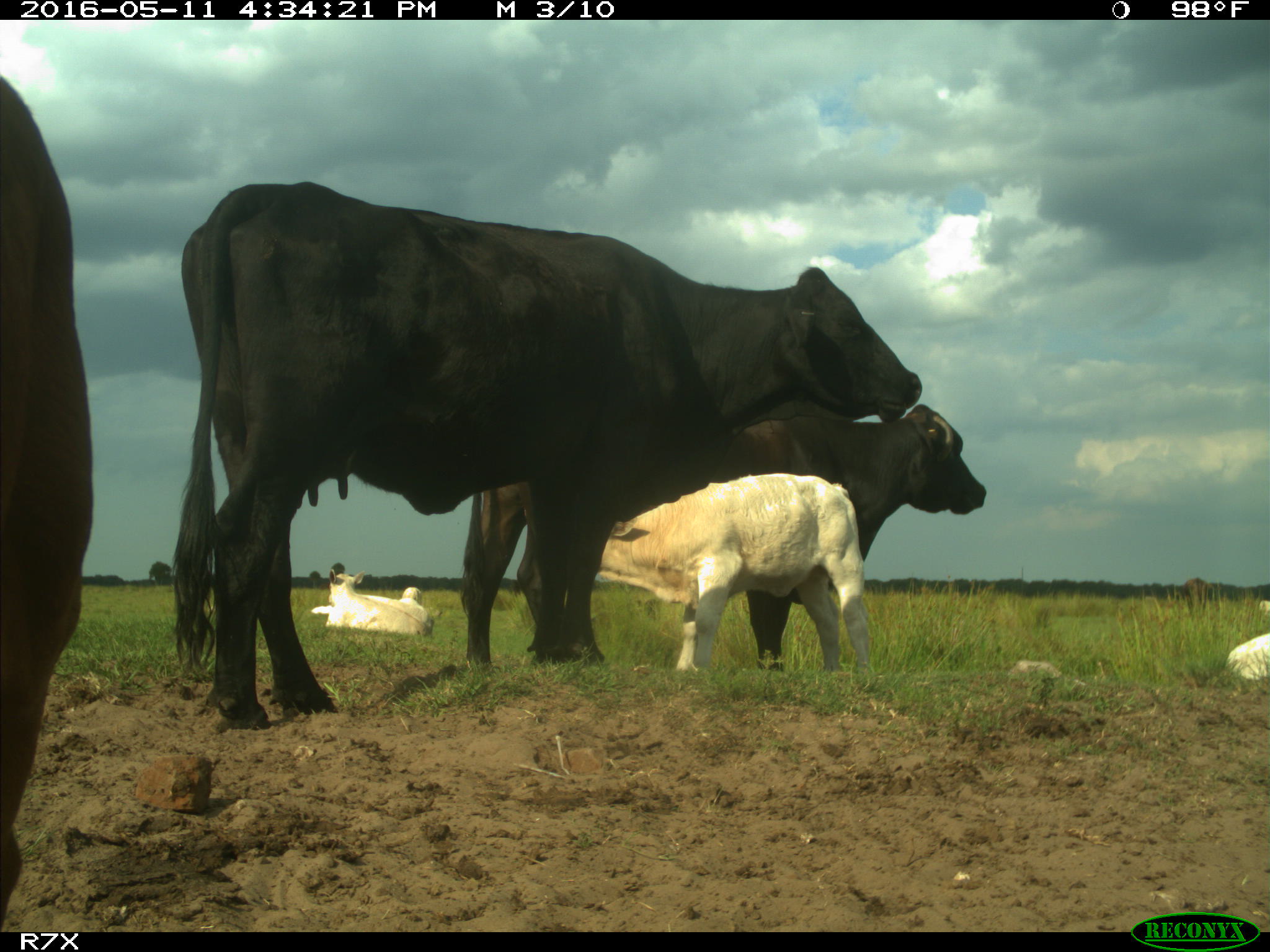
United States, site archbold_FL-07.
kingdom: Animalia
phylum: Chordata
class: Mammalia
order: Artiodactyla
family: Bovidae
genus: Bos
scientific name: Bos taurus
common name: domestic cow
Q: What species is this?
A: Bos taurus (domestic cow).